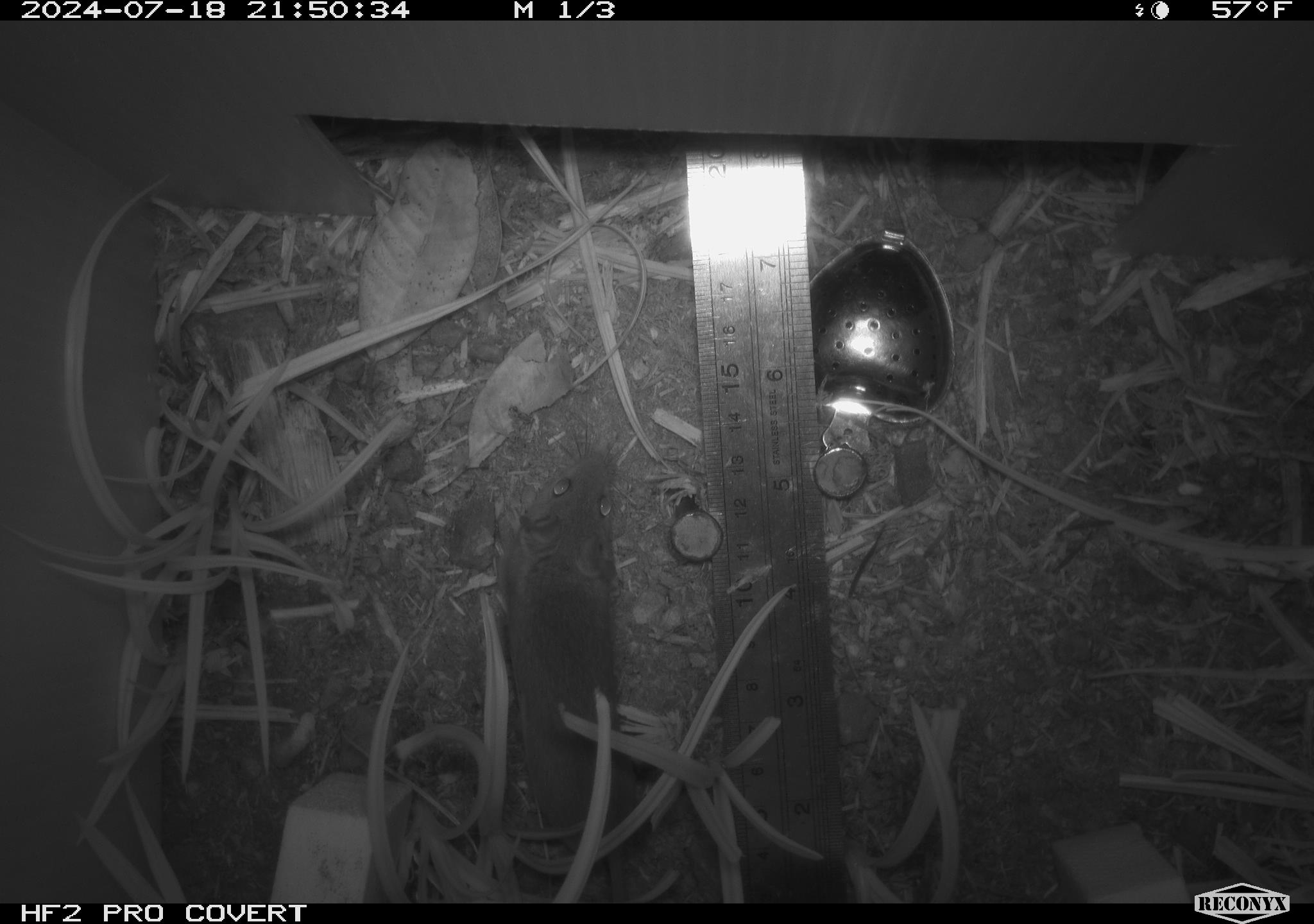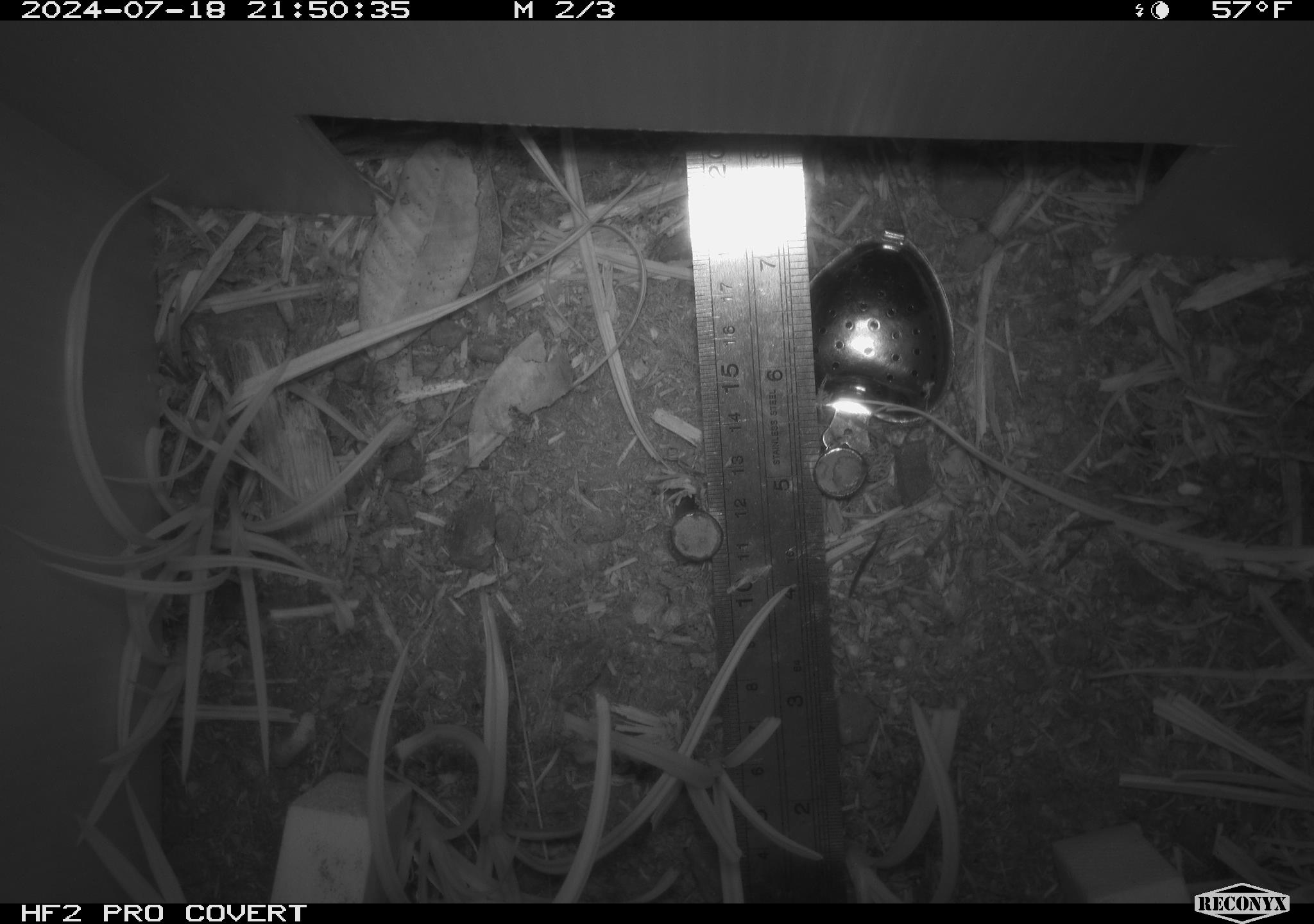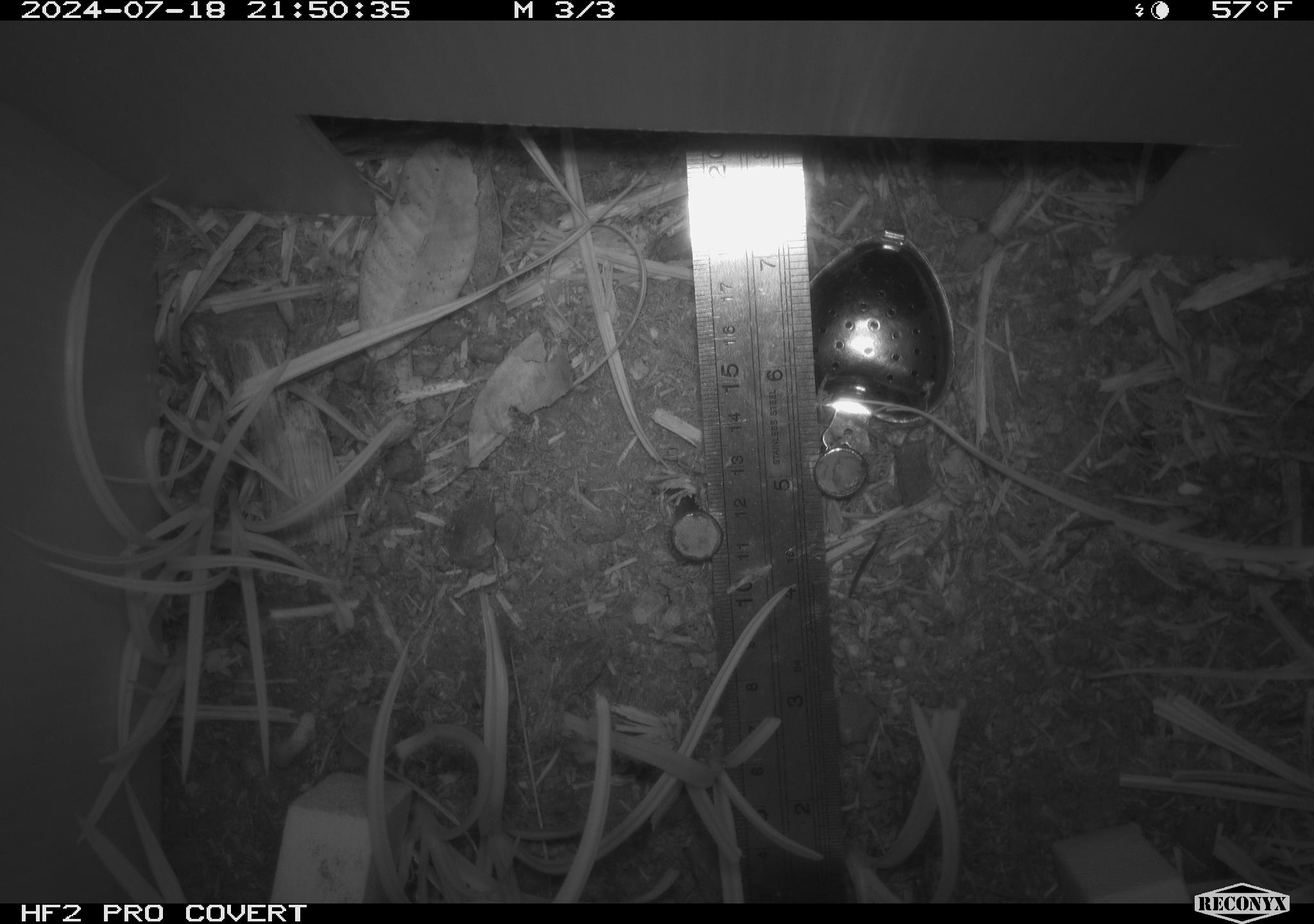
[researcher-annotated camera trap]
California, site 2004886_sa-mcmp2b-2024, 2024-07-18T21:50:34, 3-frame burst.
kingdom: Animalia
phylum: Chordata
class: Mammalia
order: Rodentia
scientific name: Rodentia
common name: mouse species